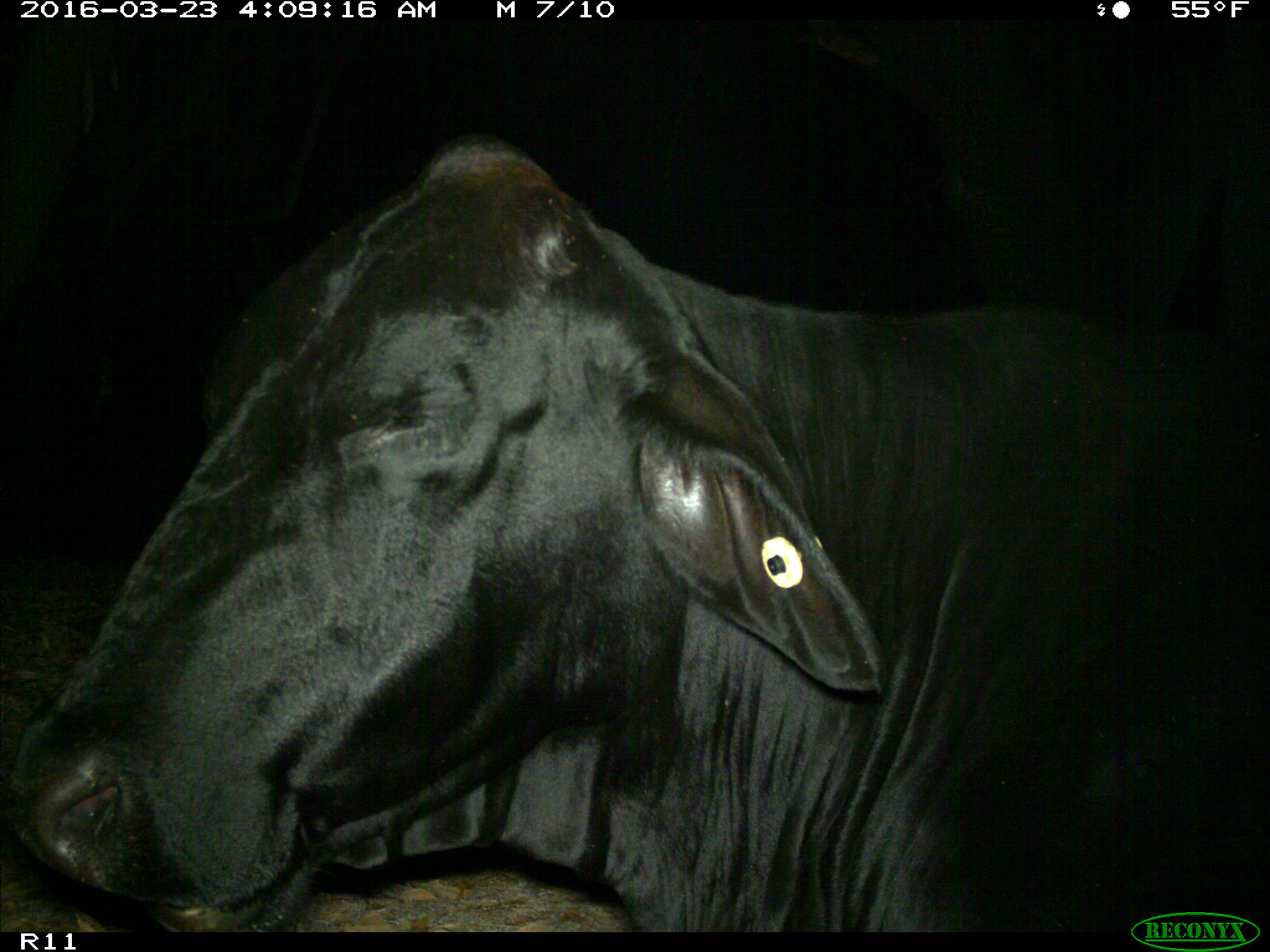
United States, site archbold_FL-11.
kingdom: Animalia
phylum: Chordata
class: Mammalia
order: Artiodactyla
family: Bovidae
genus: Bos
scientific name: Bos taurus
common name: domestic cow